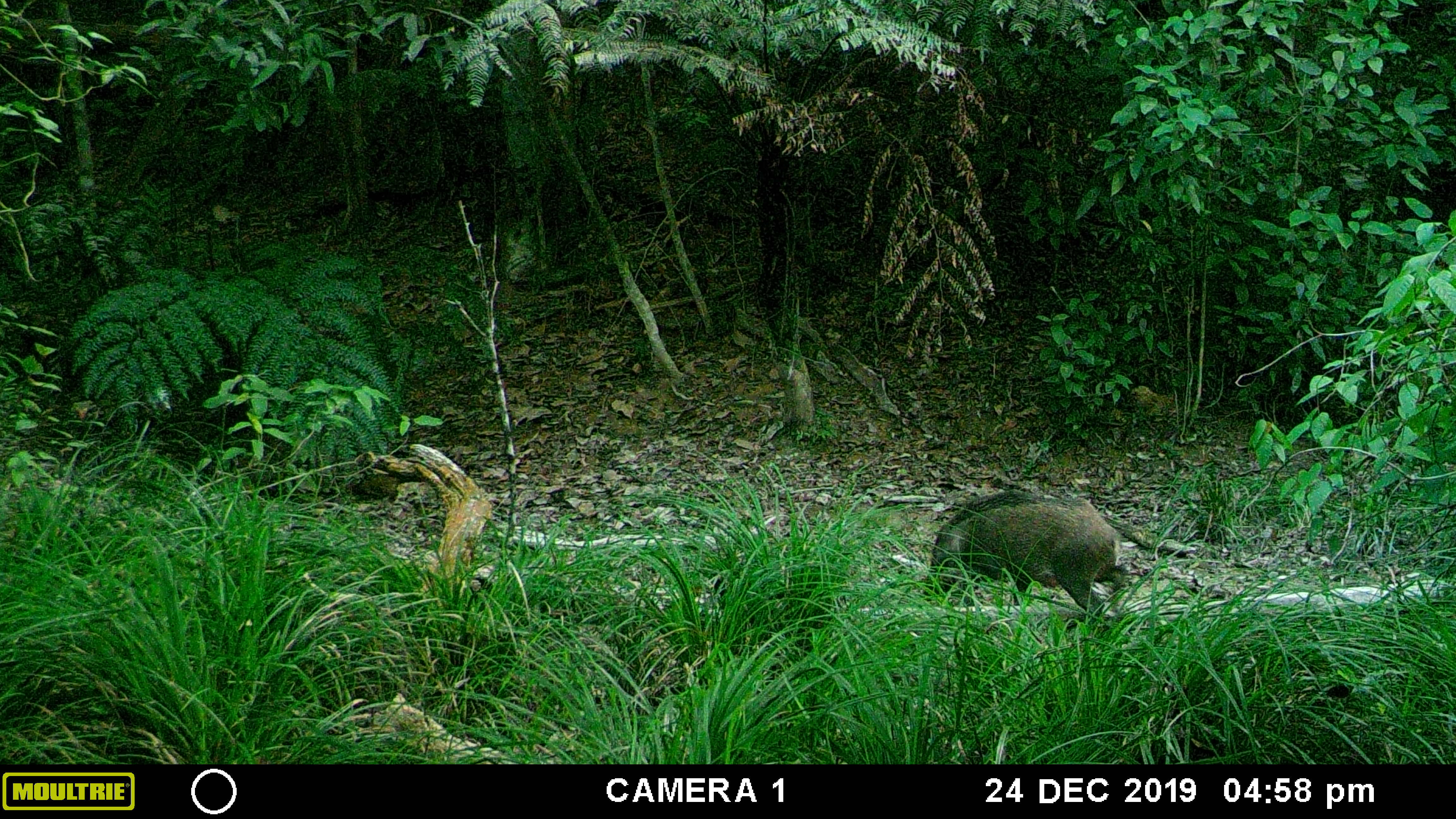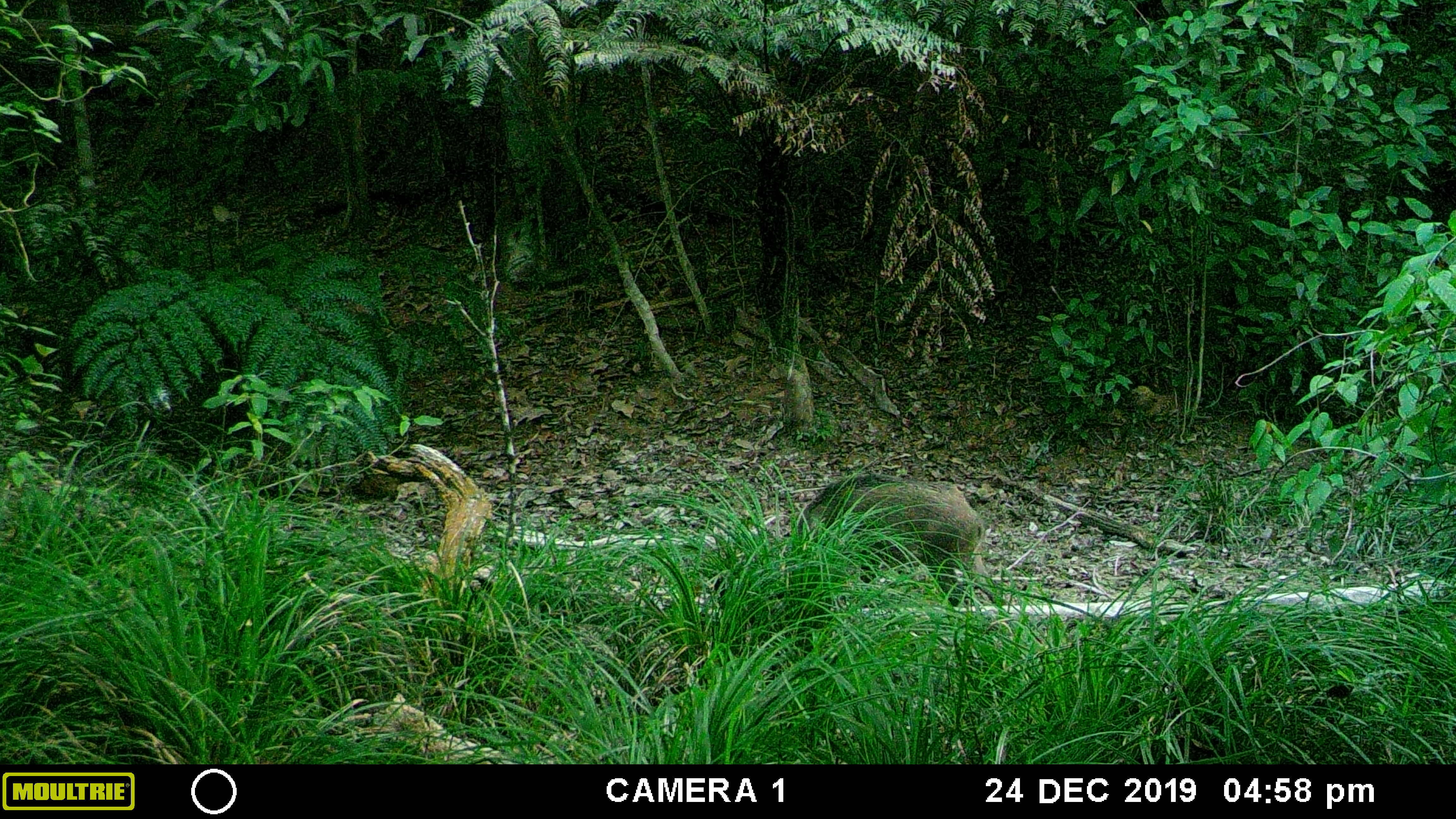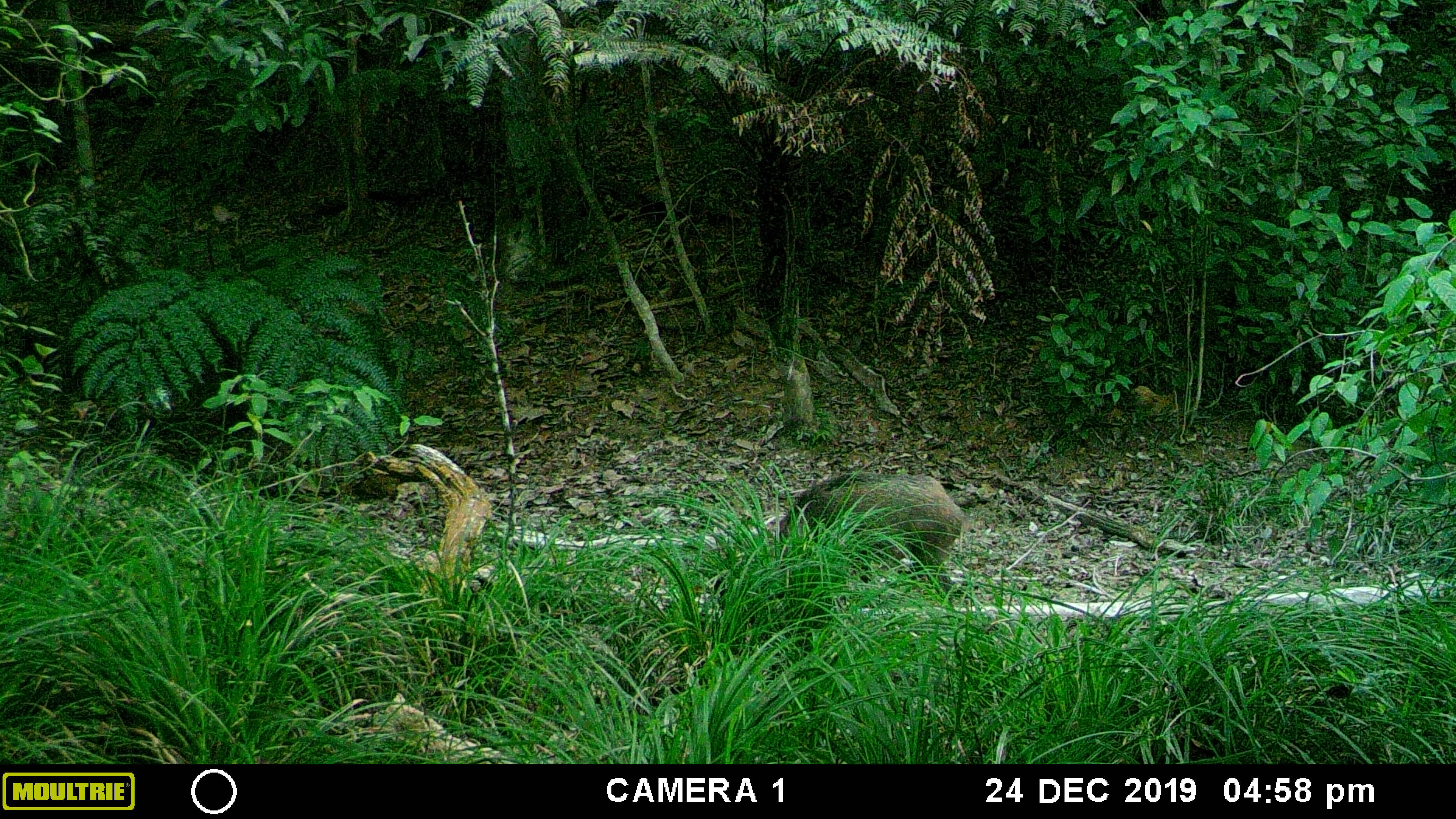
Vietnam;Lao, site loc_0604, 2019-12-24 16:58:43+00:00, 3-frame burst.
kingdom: Animalia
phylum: Chordata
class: Mammalia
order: Artiodactyla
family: Suidae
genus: Sus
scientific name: Sus scrofa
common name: eurasian wild pig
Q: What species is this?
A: Eurasian wild pig (Sus scrofa).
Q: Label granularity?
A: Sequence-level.